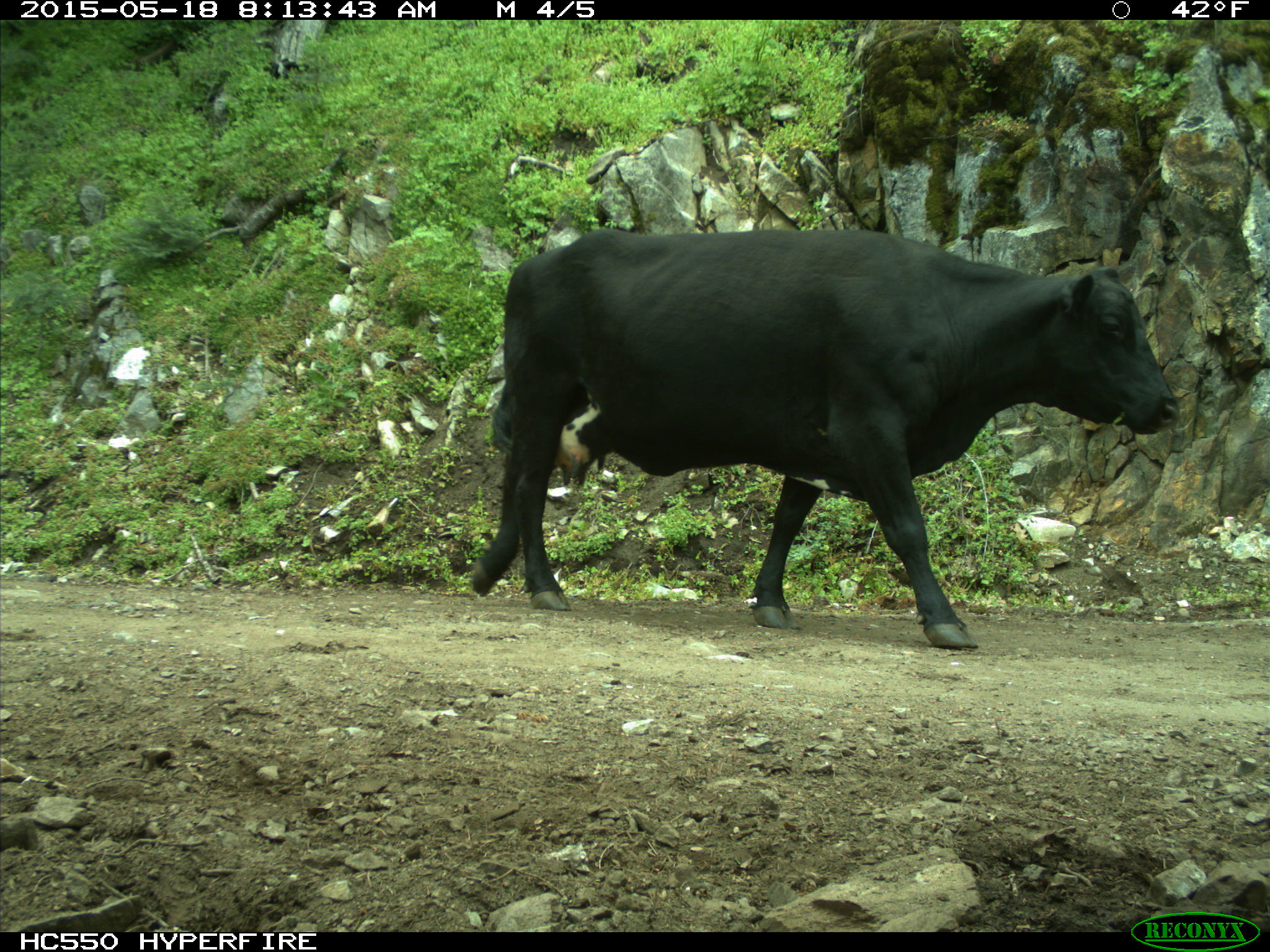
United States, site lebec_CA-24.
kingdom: Animalia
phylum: Chordata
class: Mammalia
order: Artiodactyla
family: Bovidae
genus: Bos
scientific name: Bos taurus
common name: domestic cow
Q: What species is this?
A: Bos taurus (domestic cow).